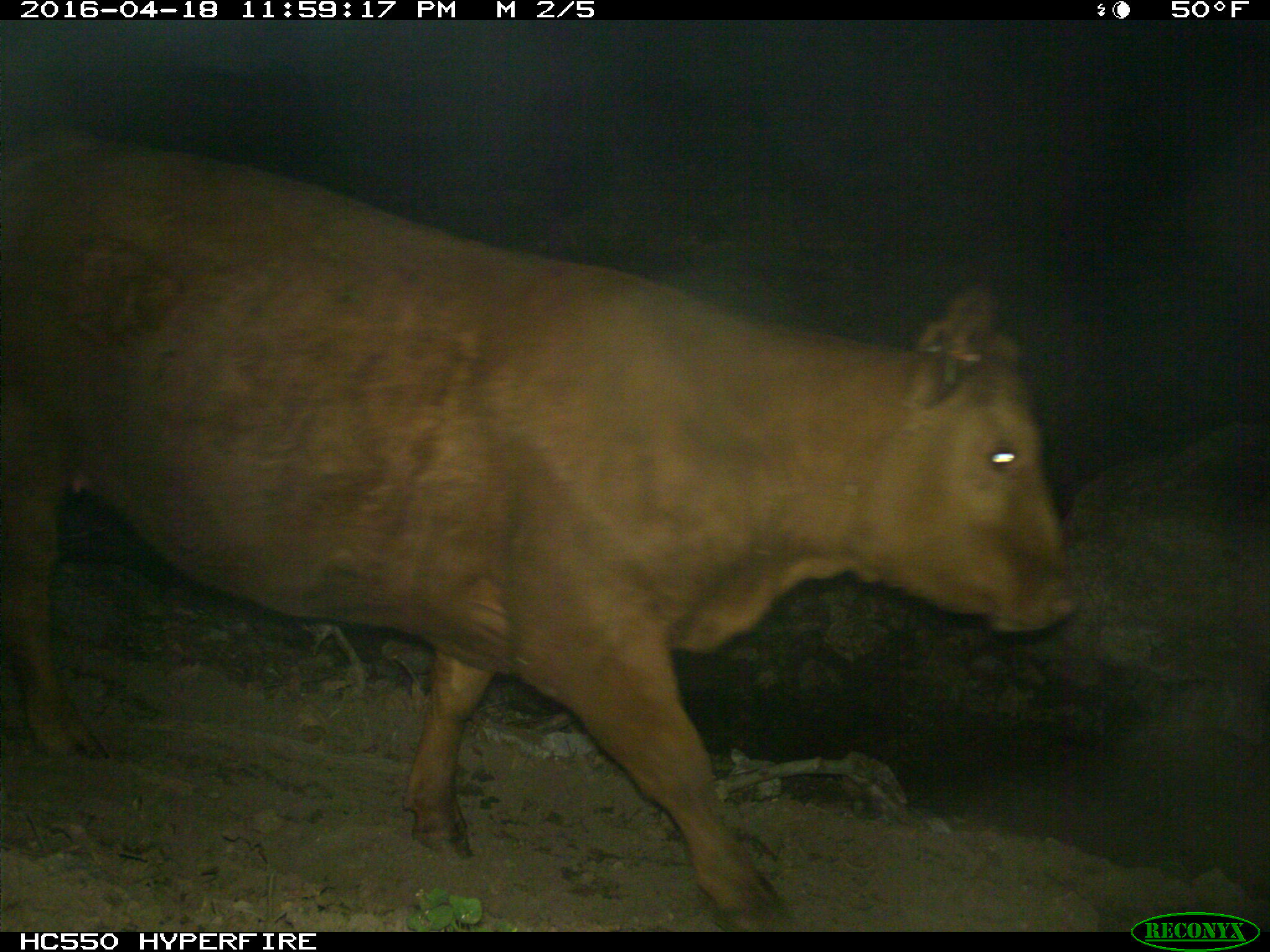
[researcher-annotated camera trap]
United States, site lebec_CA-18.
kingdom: Animalia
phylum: Chordata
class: Mammalia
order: Artiodactyla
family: Bovidae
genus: Bos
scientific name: Bos taurus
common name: domestic cow